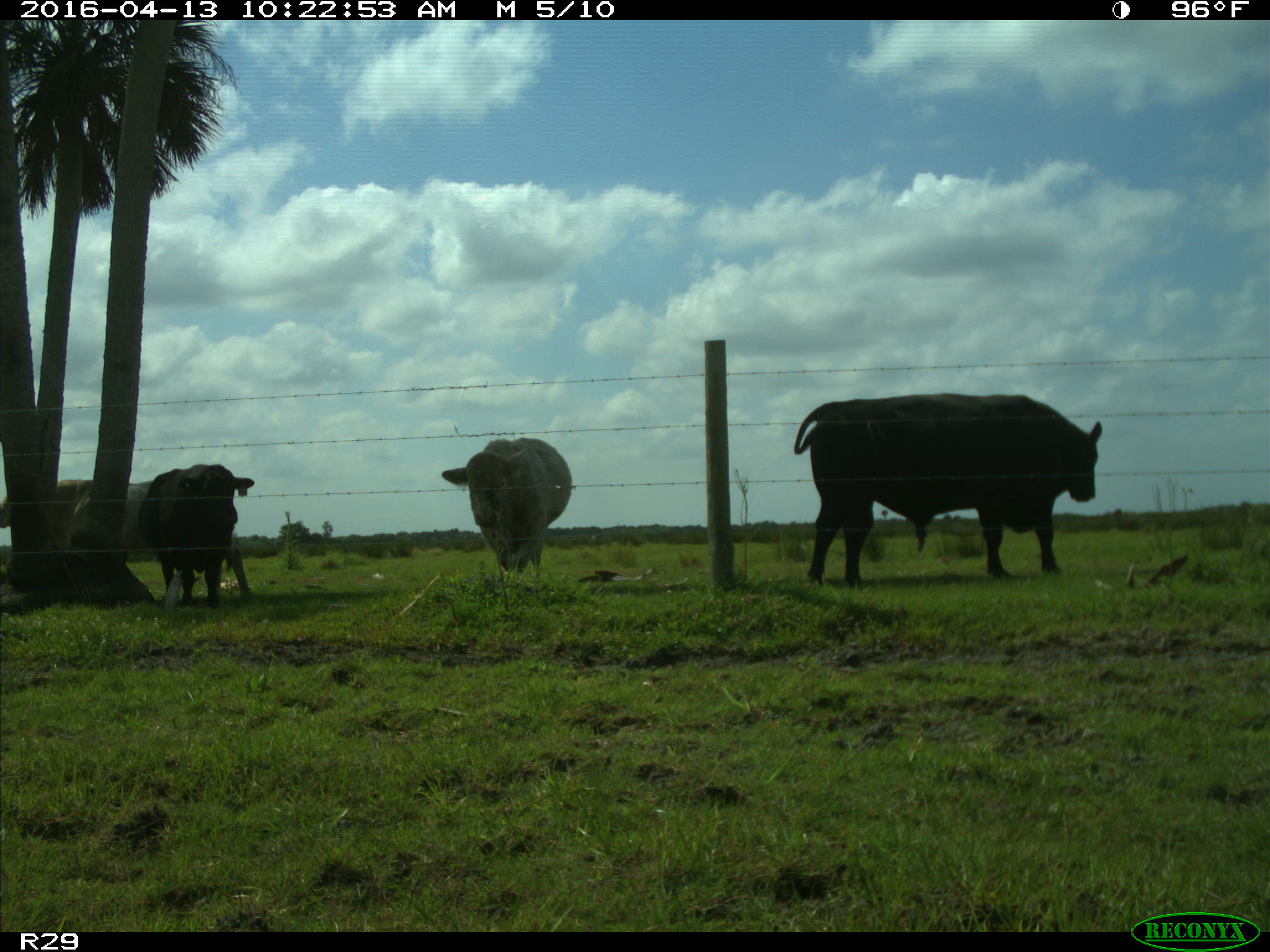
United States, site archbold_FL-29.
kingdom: Animalia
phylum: Chordata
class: Mammalia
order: Artiodactyla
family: Bovidae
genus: Bos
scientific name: Bos taurus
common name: domestic cow